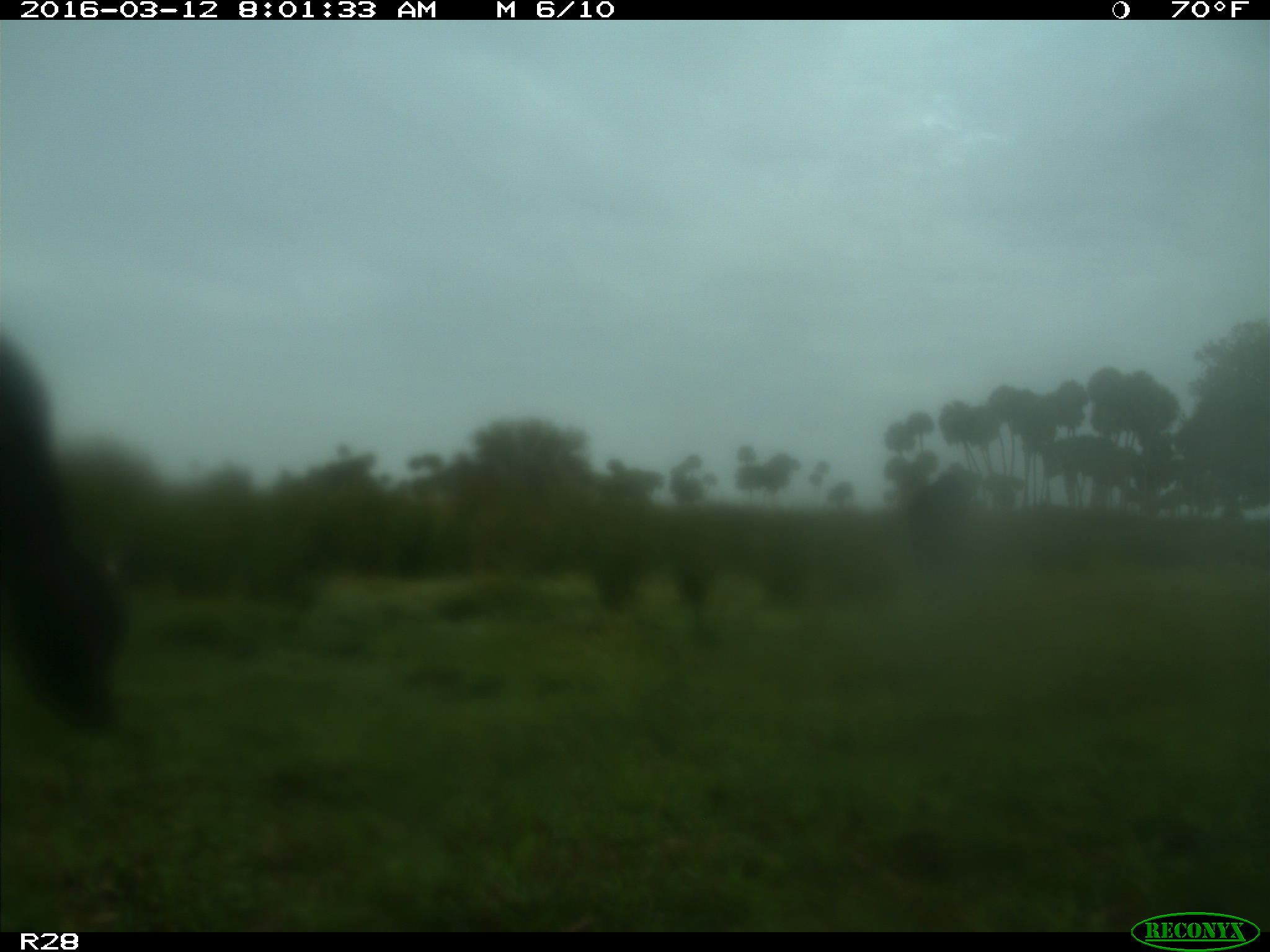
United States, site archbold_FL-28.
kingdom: Animalia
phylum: Chordata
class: Mammalia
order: Artiodactyla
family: Bovidae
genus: Bos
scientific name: Bos taurus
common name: domestic cow